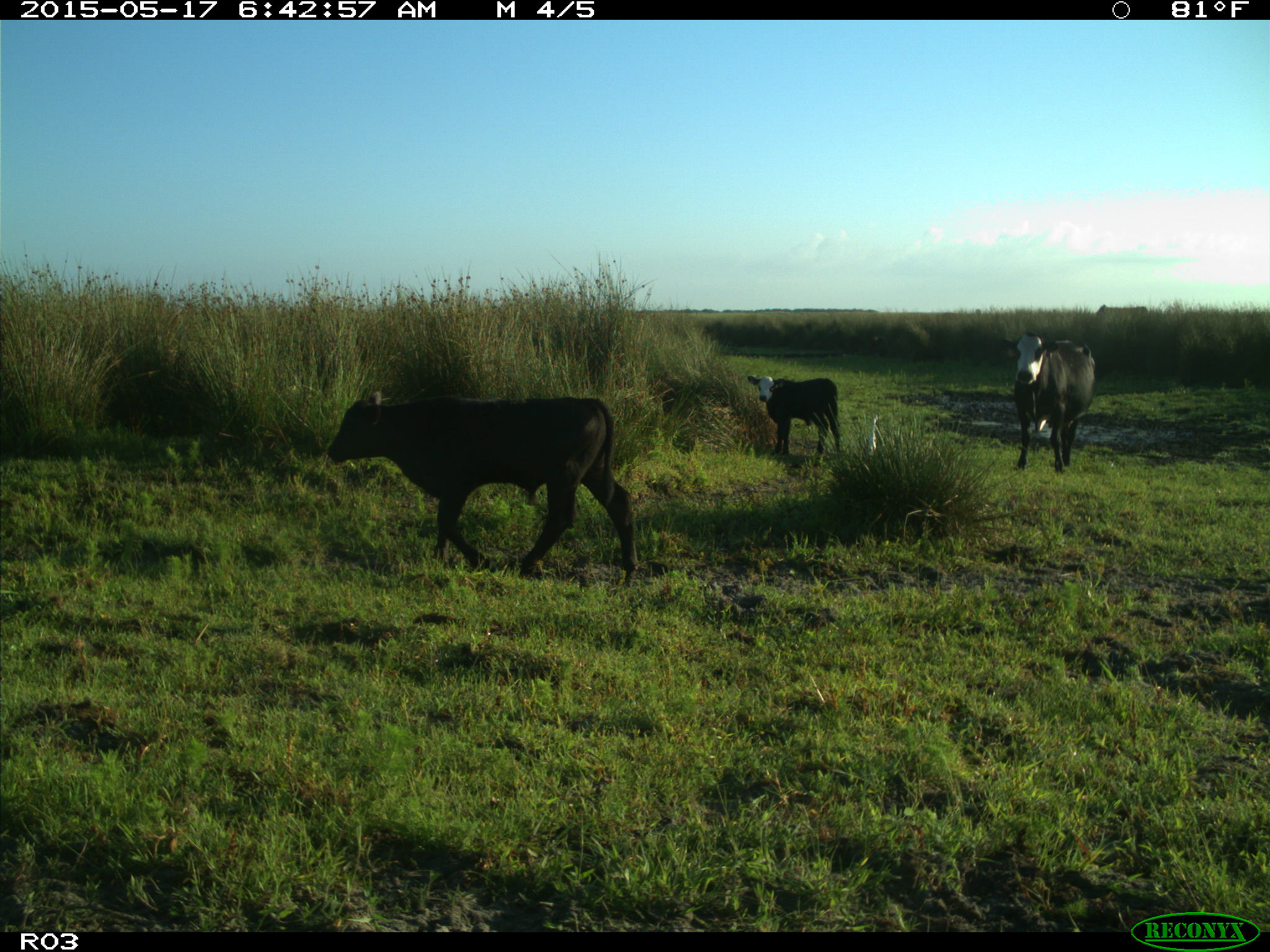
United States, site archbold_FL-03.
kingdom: Animalia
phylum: Chordata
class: Mammalia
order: Artiodactyla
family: Bovidae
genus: Bos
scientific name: Bos taurus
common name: domestic cow